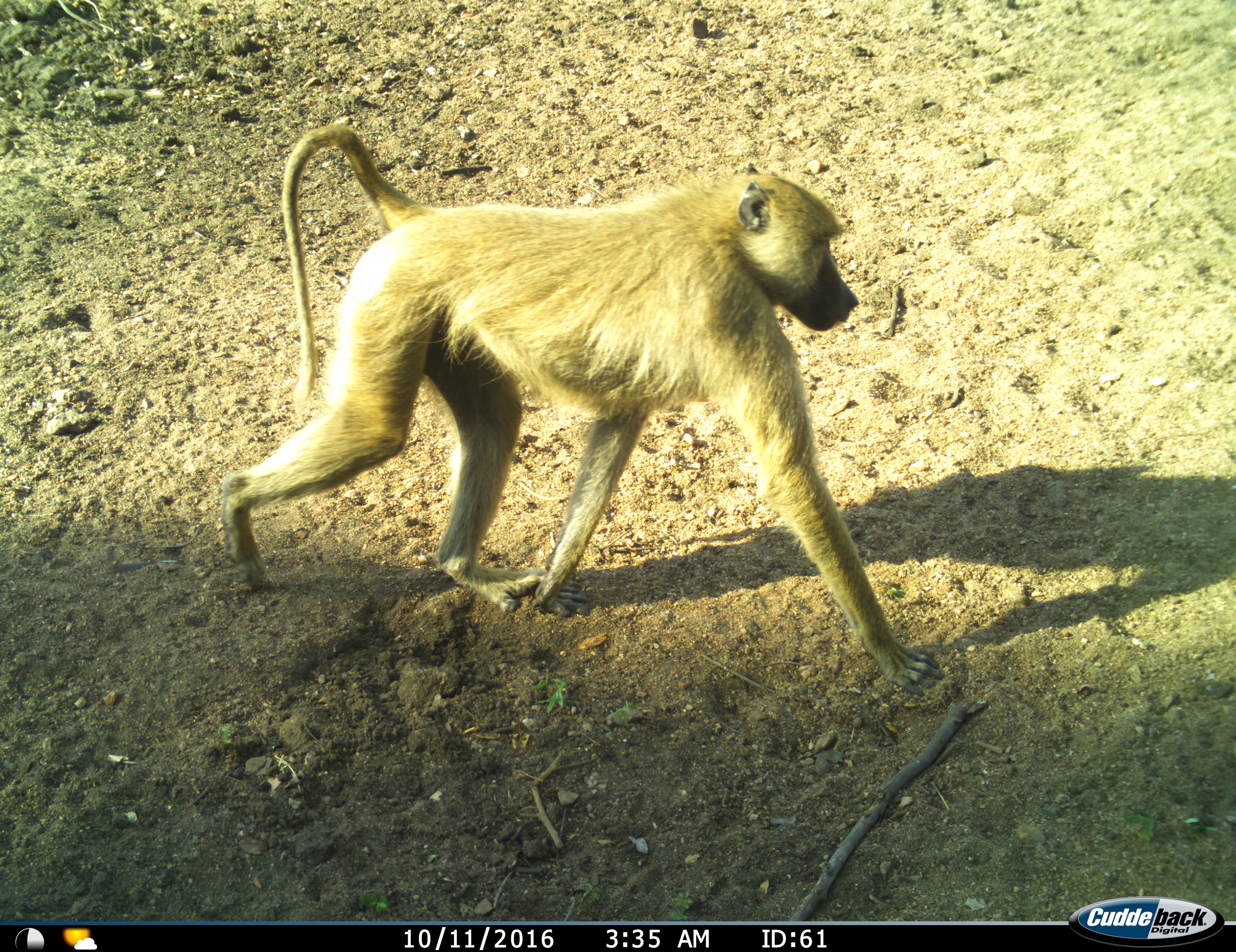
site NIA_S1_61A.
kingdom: Animalia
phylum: Chordata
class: Mammalia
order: Primates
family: Cercopithecidae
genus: Papio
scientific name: Papio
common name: baboon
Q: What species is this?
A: Baboon (Papio).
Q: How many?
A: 1.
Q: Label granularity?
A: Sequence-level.